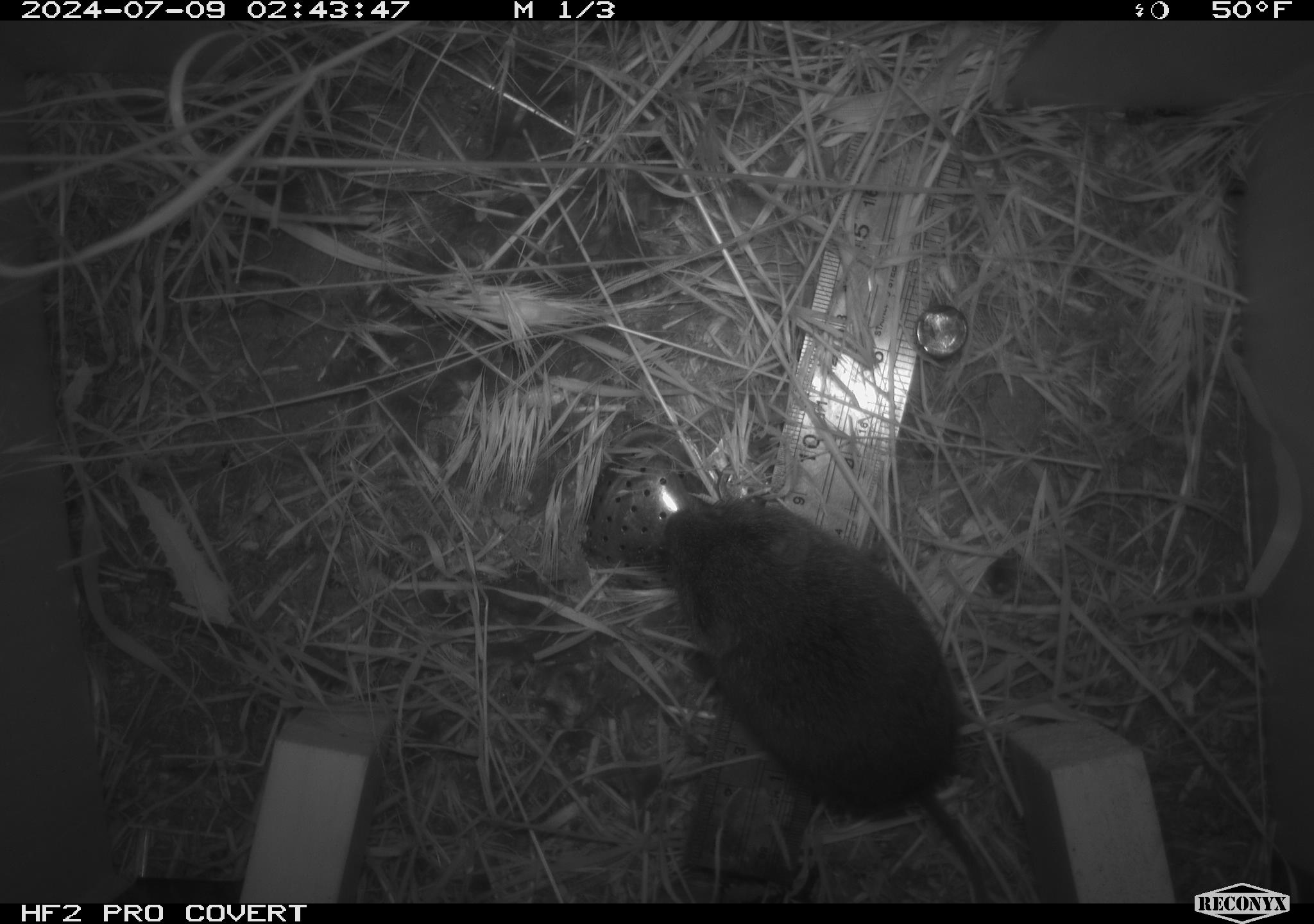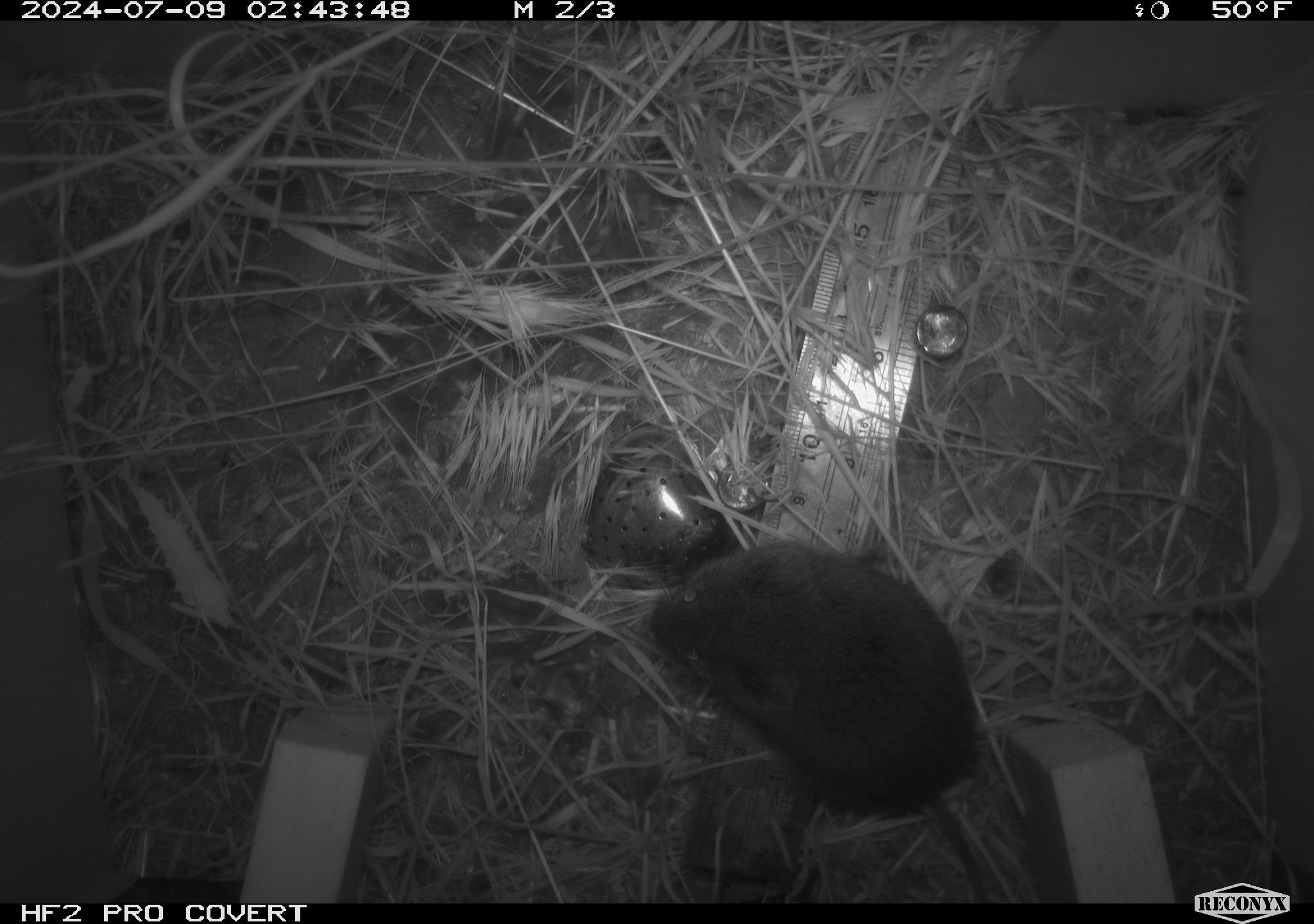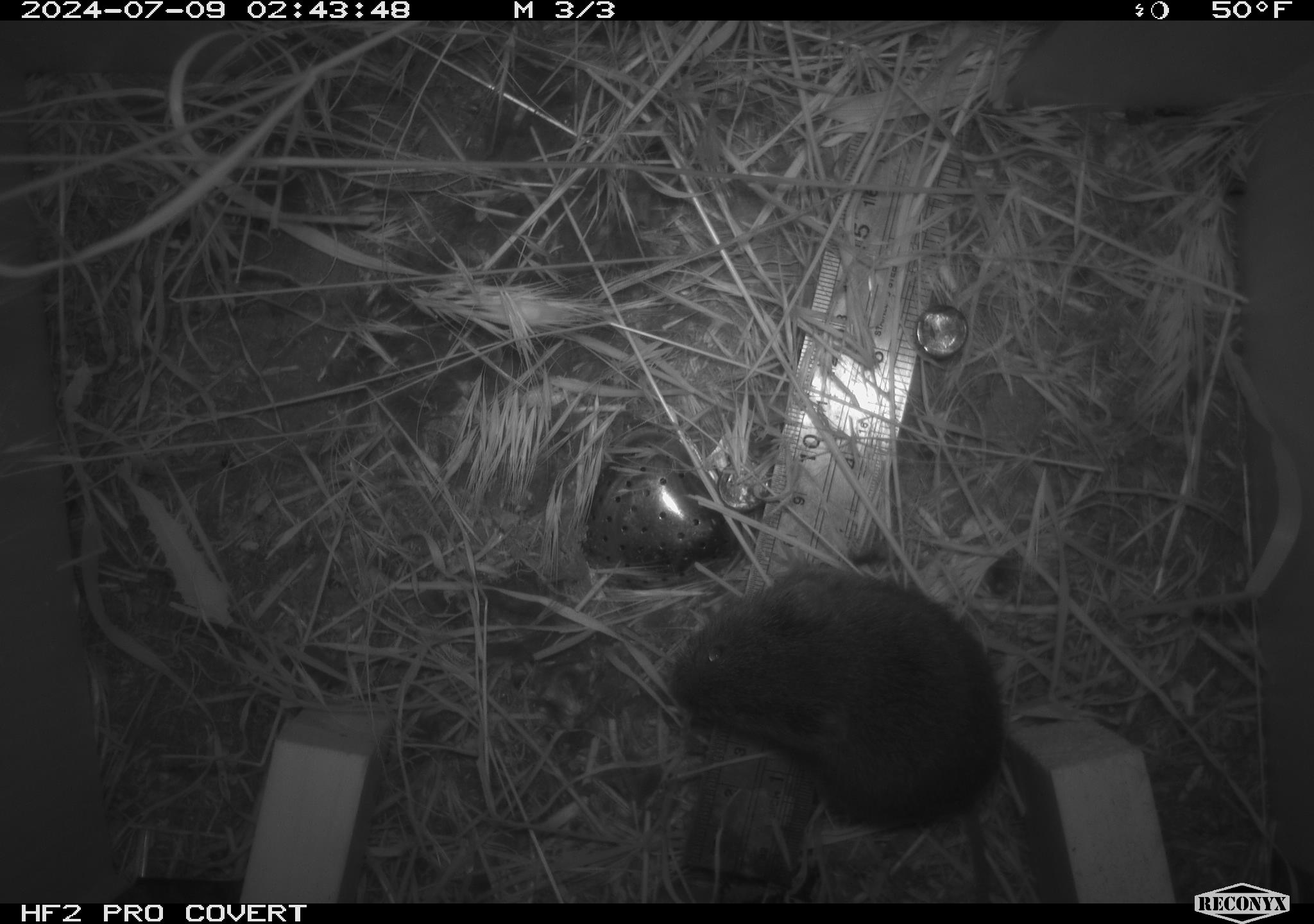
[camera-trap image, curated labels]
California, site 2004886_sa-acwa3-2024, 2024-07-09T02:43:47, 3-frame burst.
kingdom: Animalia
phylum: Chordata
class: Mammalia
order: Rodentia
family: Cricetidae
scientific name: Arvicolinae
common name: voles, lemmings, and muskrats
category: arvicolinae subfamily